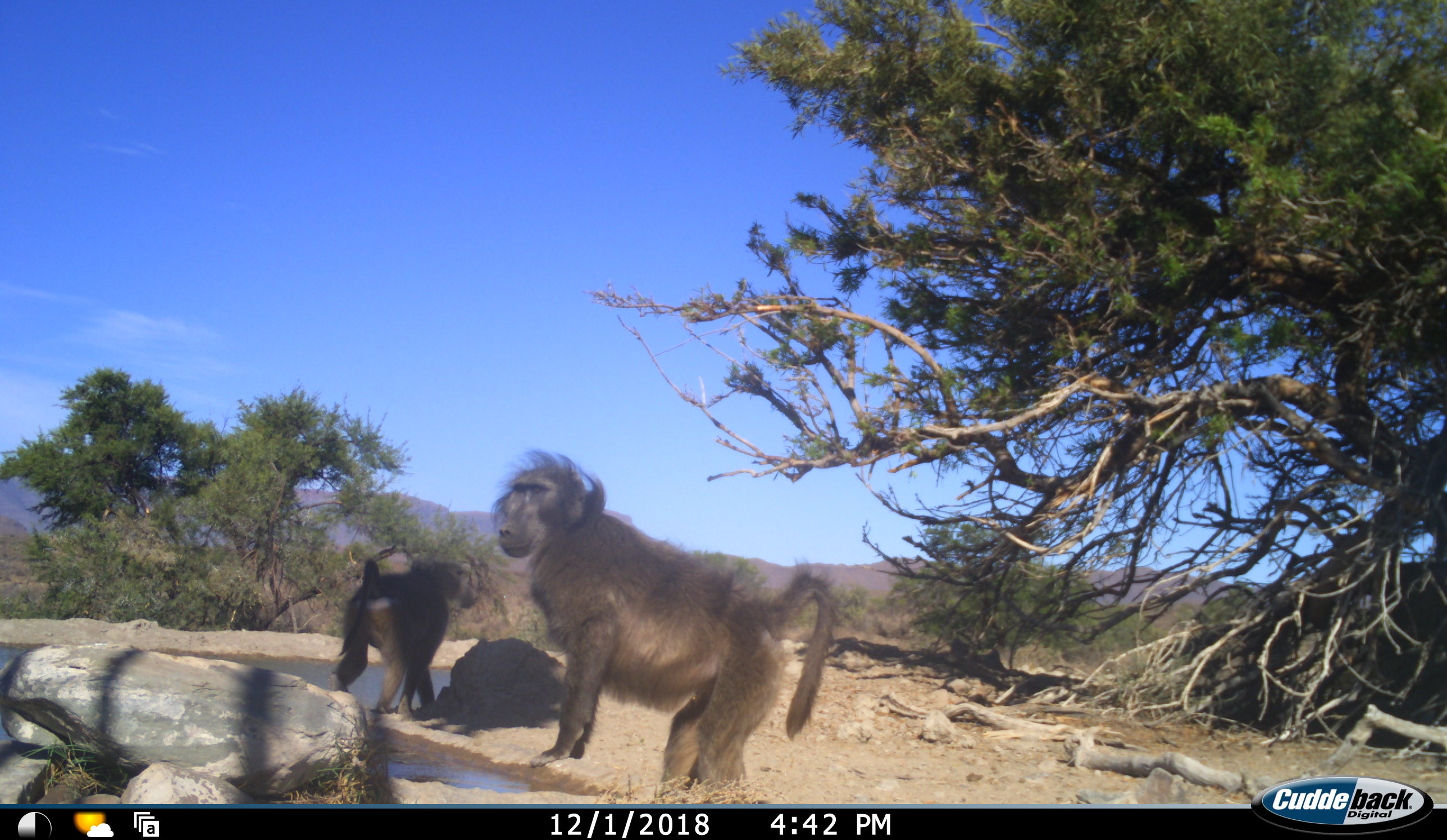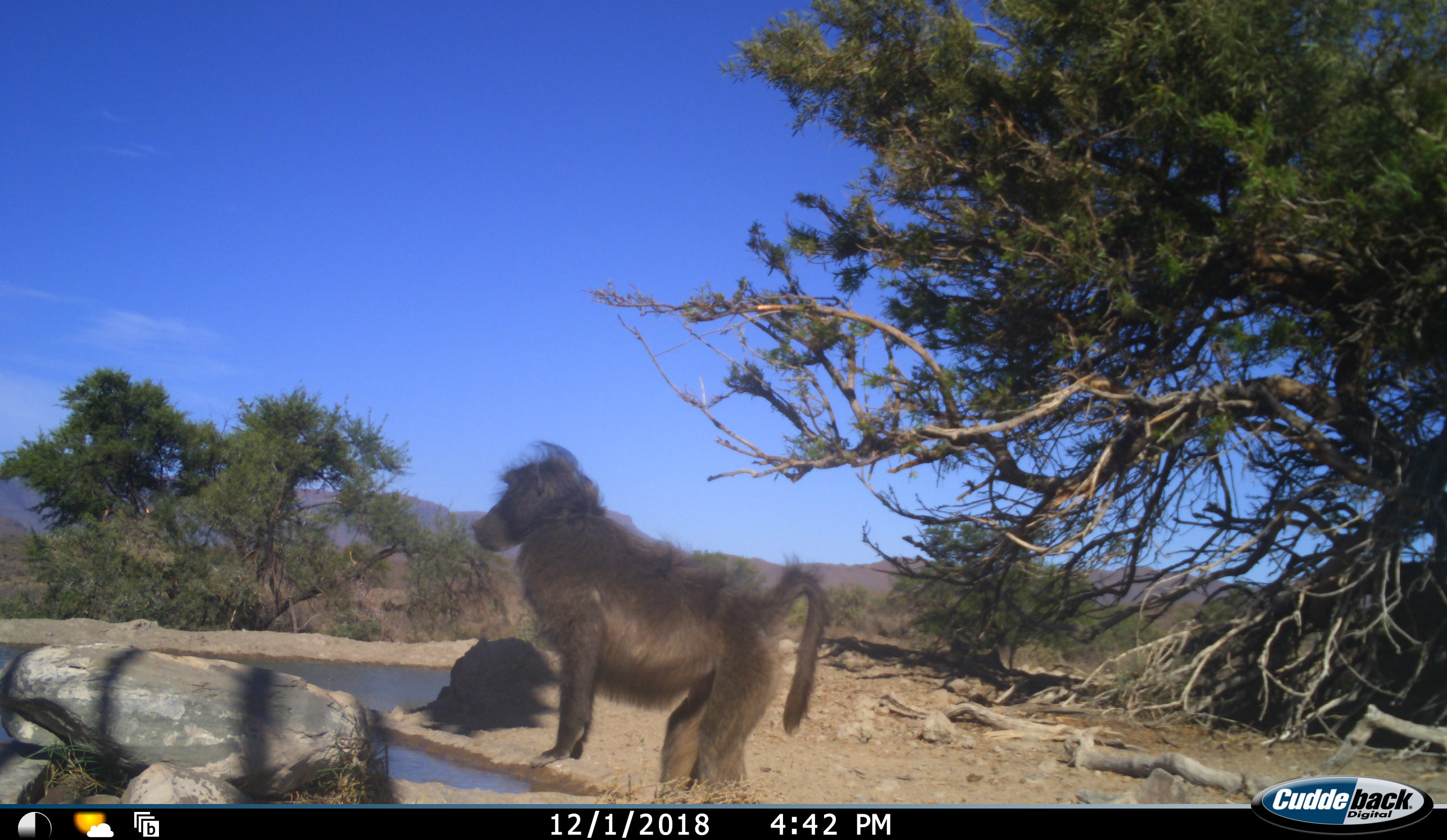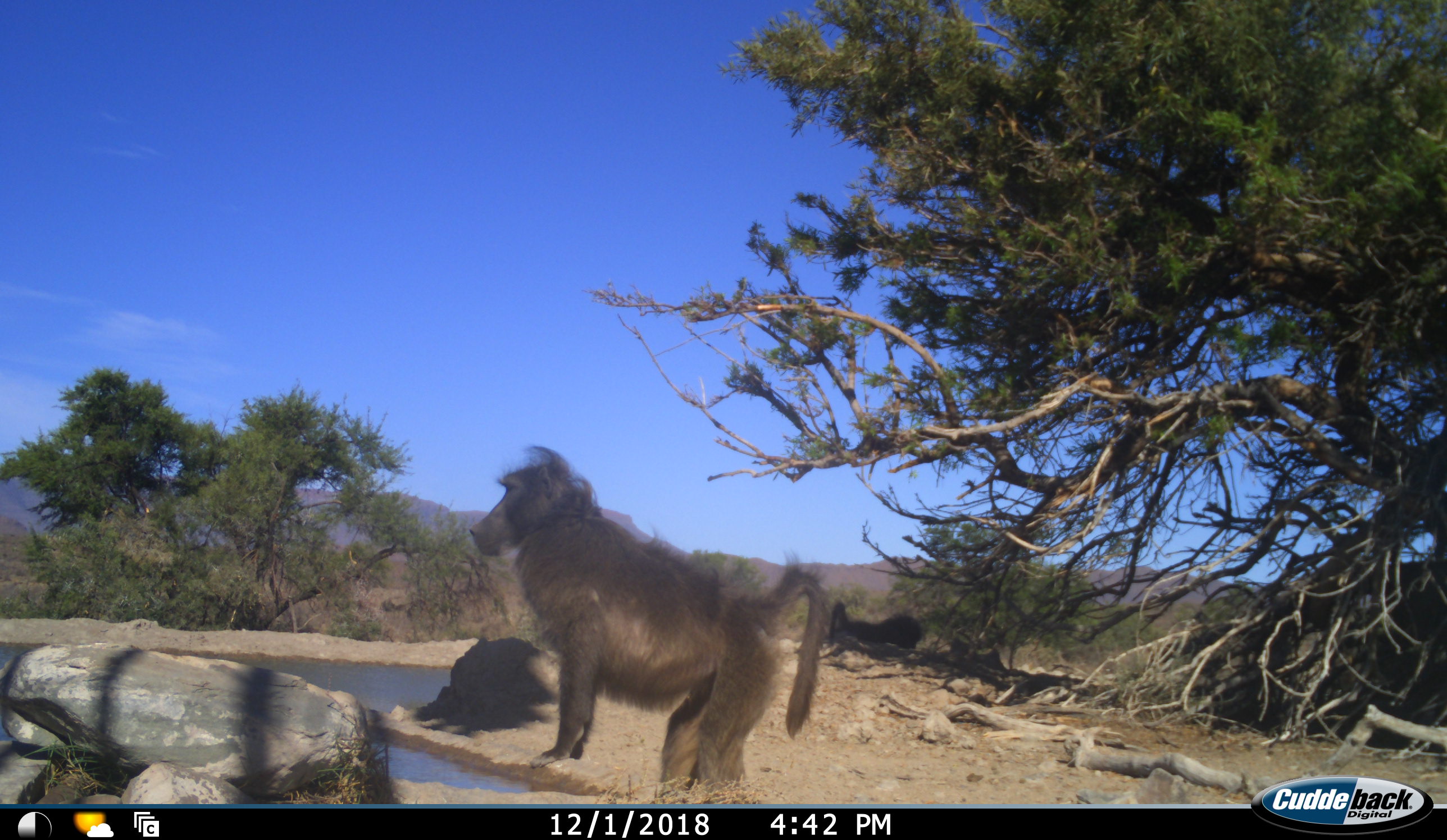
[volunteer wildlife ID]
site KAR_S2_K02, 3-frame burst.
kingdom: Animalia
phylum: Chordata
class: Mammalia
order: Primates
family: Cercopithecidae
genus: Papio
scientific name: Papio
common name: baboon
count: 2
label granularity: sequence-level